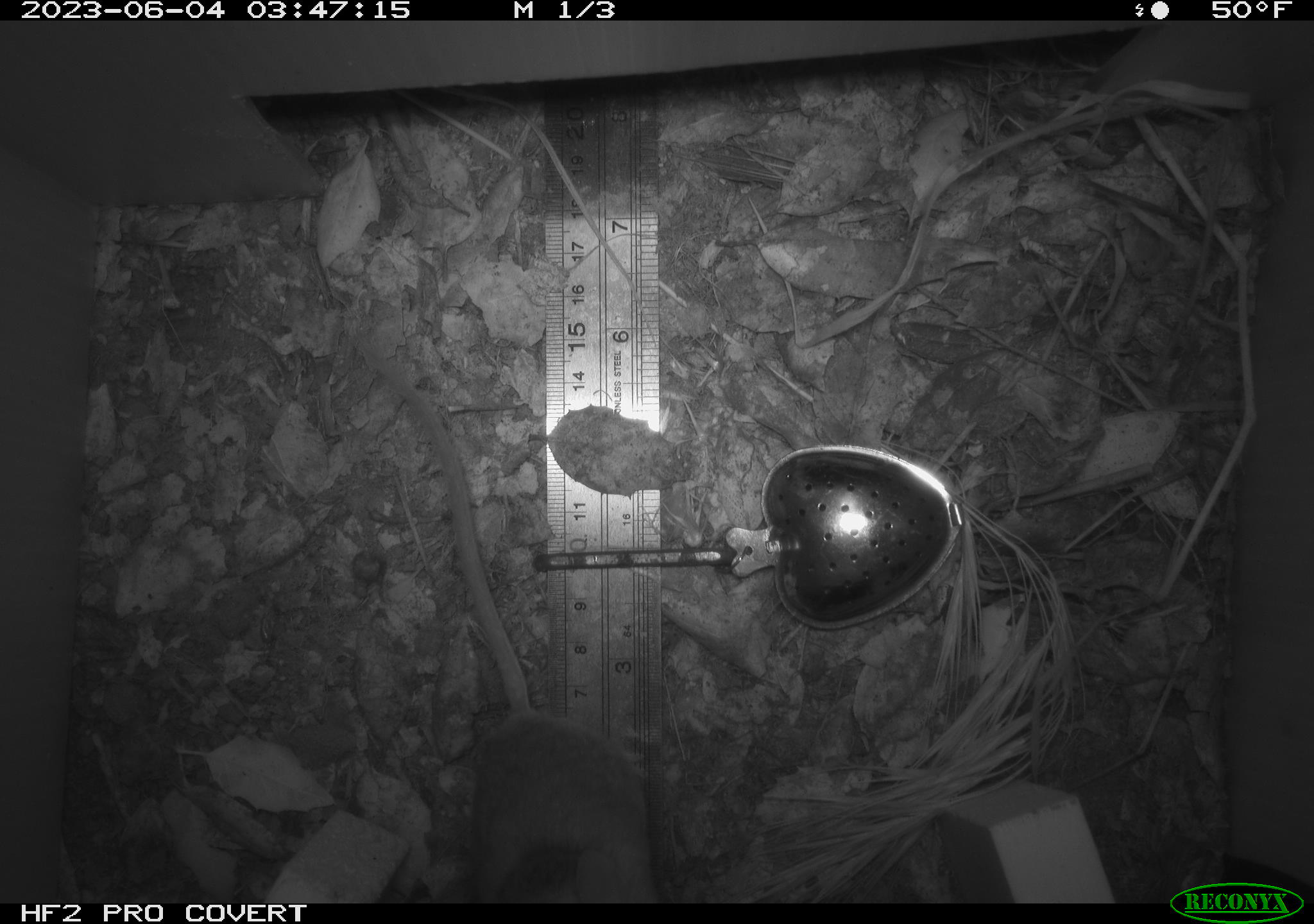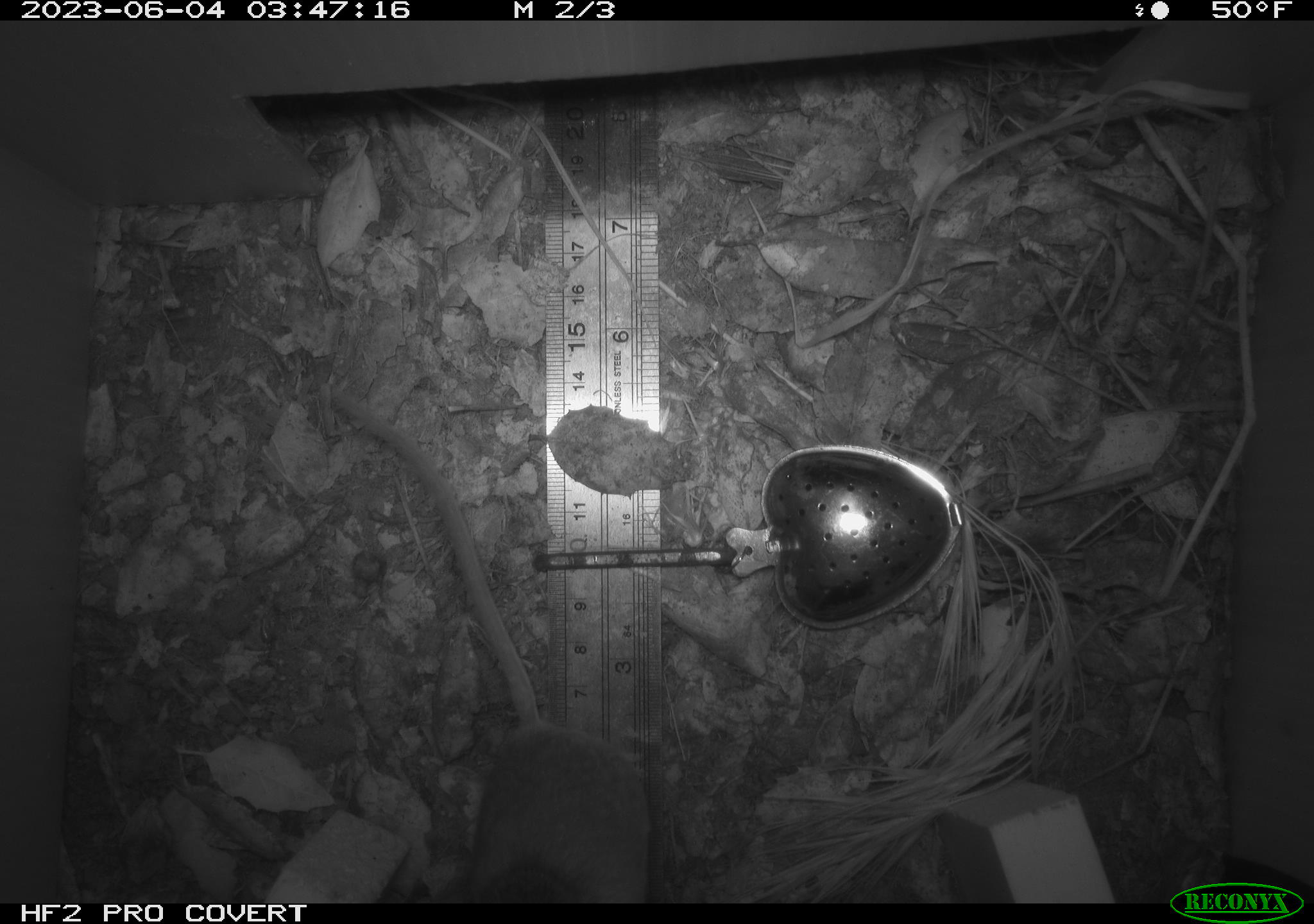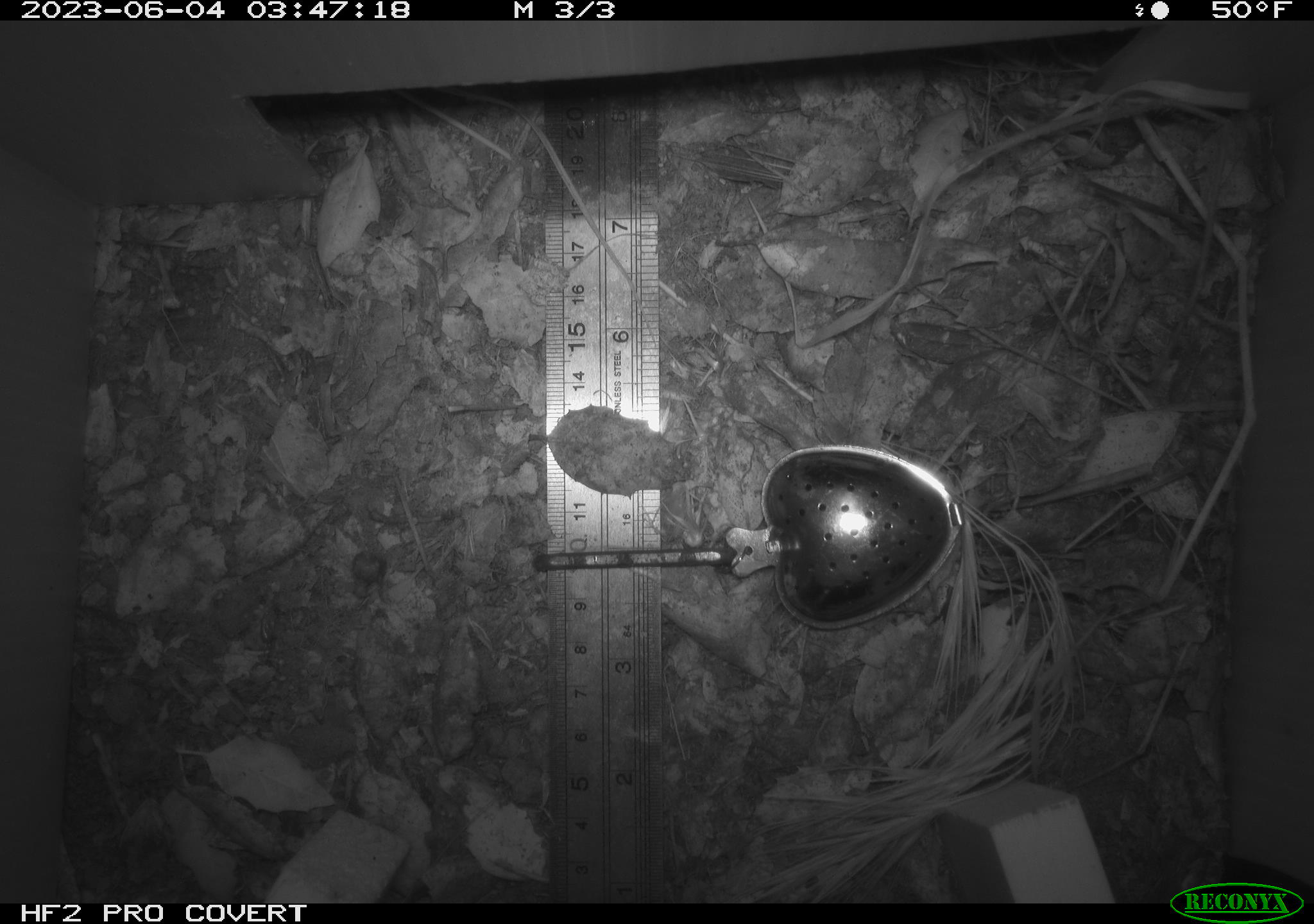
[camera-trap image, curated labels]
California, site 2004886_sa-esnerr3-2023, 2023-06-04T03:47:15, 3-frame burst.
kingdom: Animalia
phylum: Chordata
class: Mammalia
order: Rodentia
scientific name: Rodentia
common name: mouse species